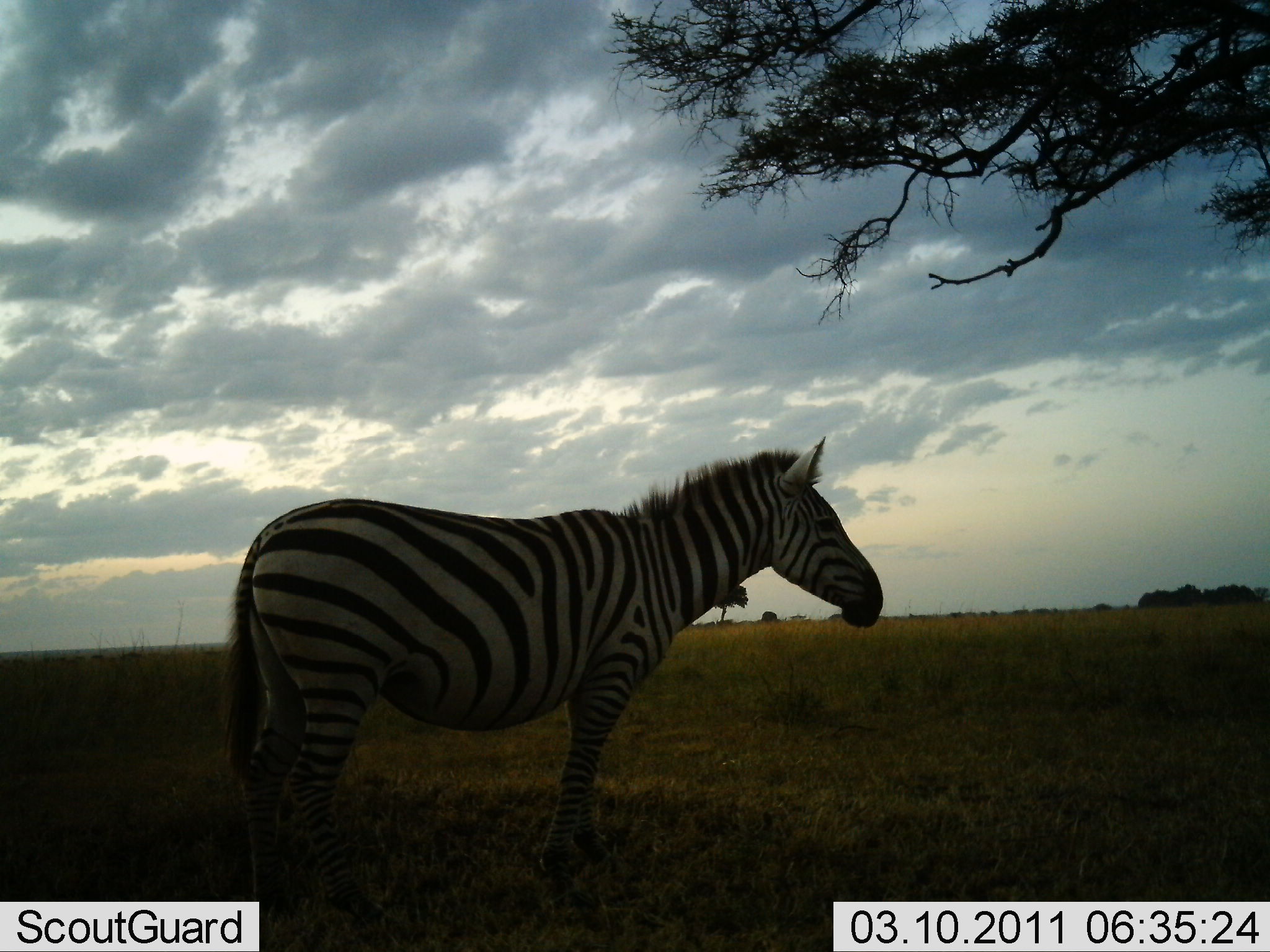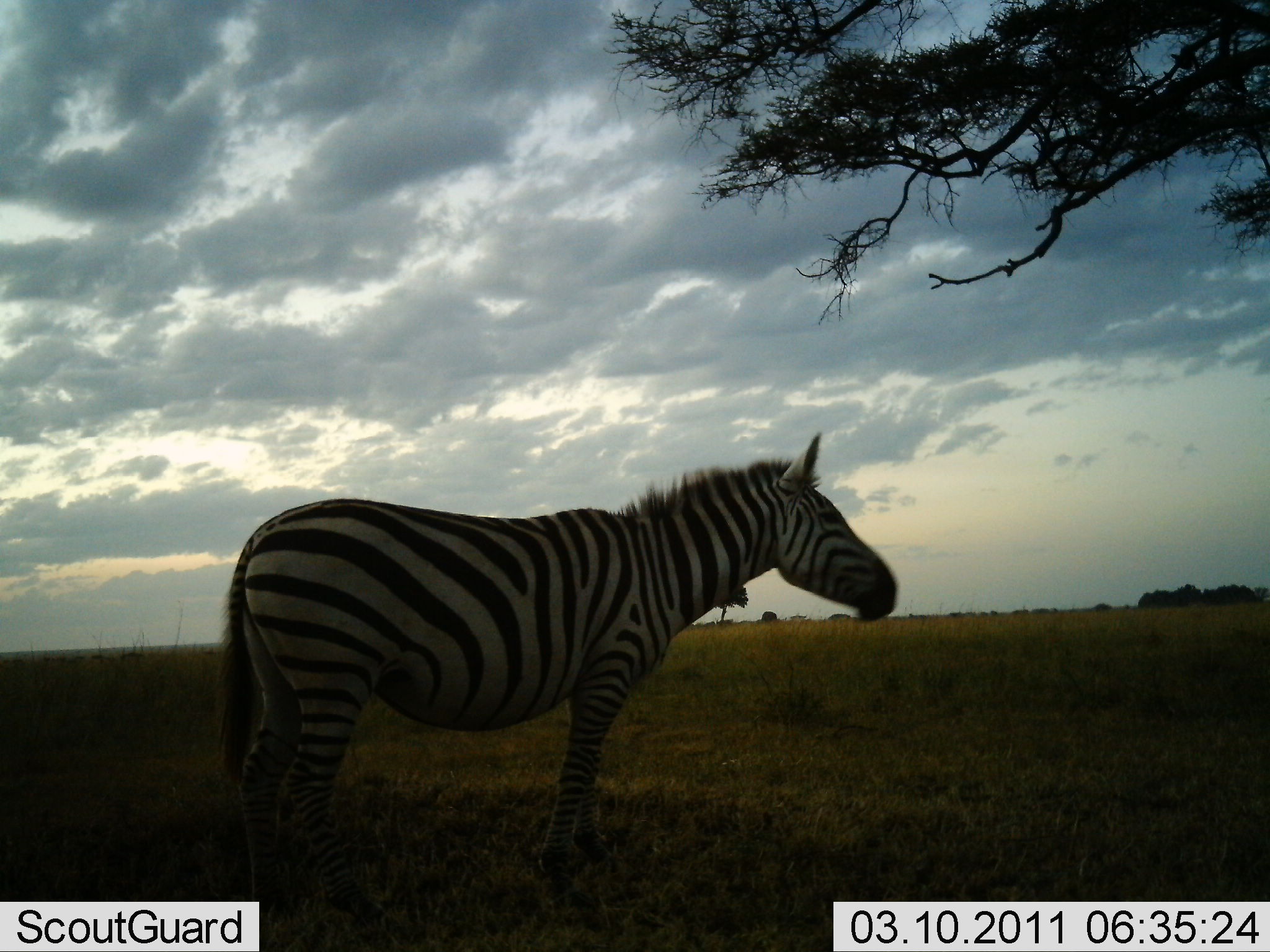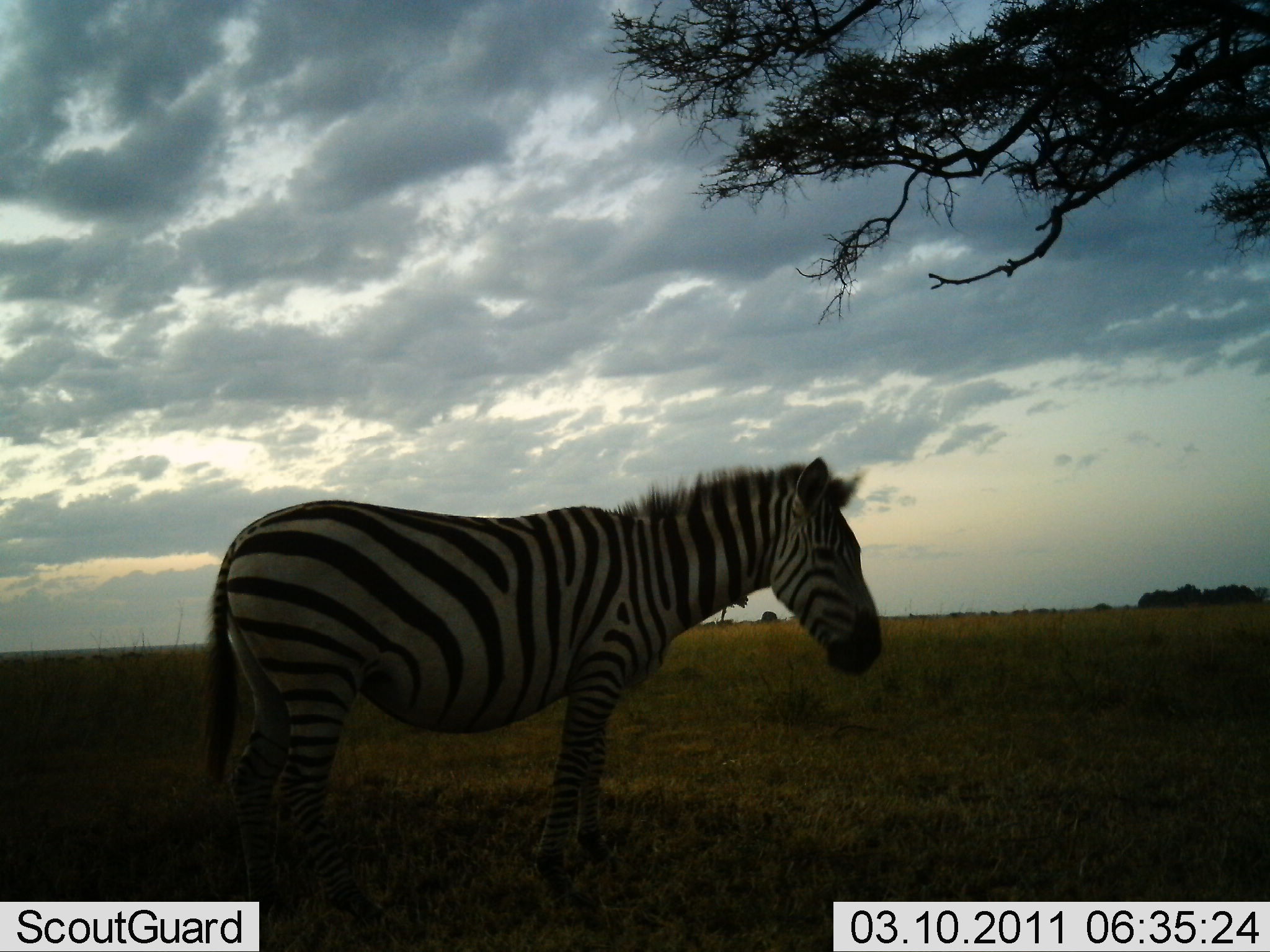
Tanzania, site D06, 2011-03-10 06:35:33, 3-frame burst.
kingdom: Animalia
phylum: Chordata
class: Mammalia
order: Perissodactyla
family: Equidae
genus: Equus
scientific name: Equus quagga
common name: plains zebra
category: zebra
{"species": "zebra (plains zebra) (Equus quagga)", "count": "1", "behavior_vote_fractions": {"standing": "100%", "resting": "0%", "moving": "0%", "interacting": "0%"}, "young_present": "0%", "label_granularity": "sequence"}